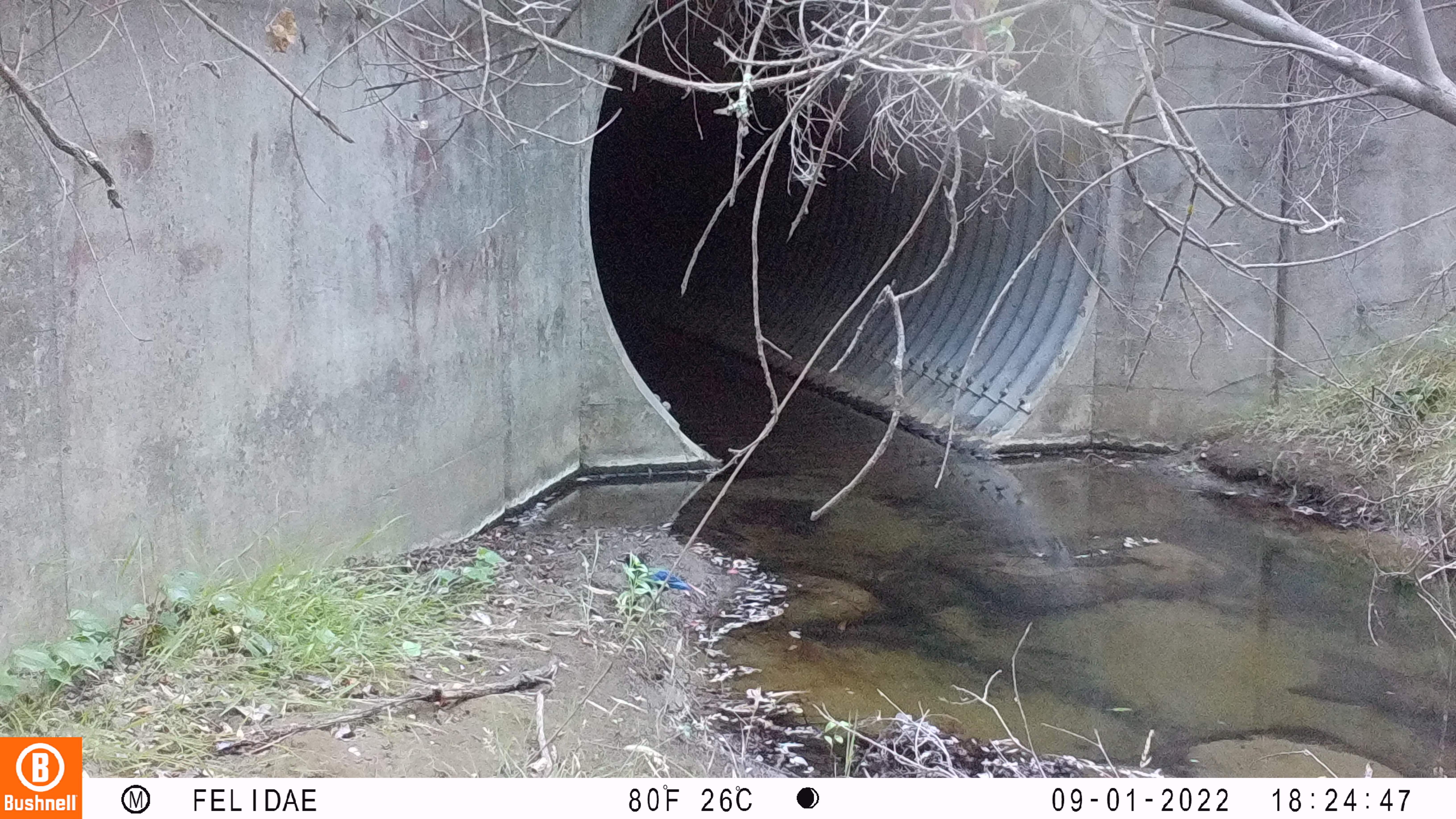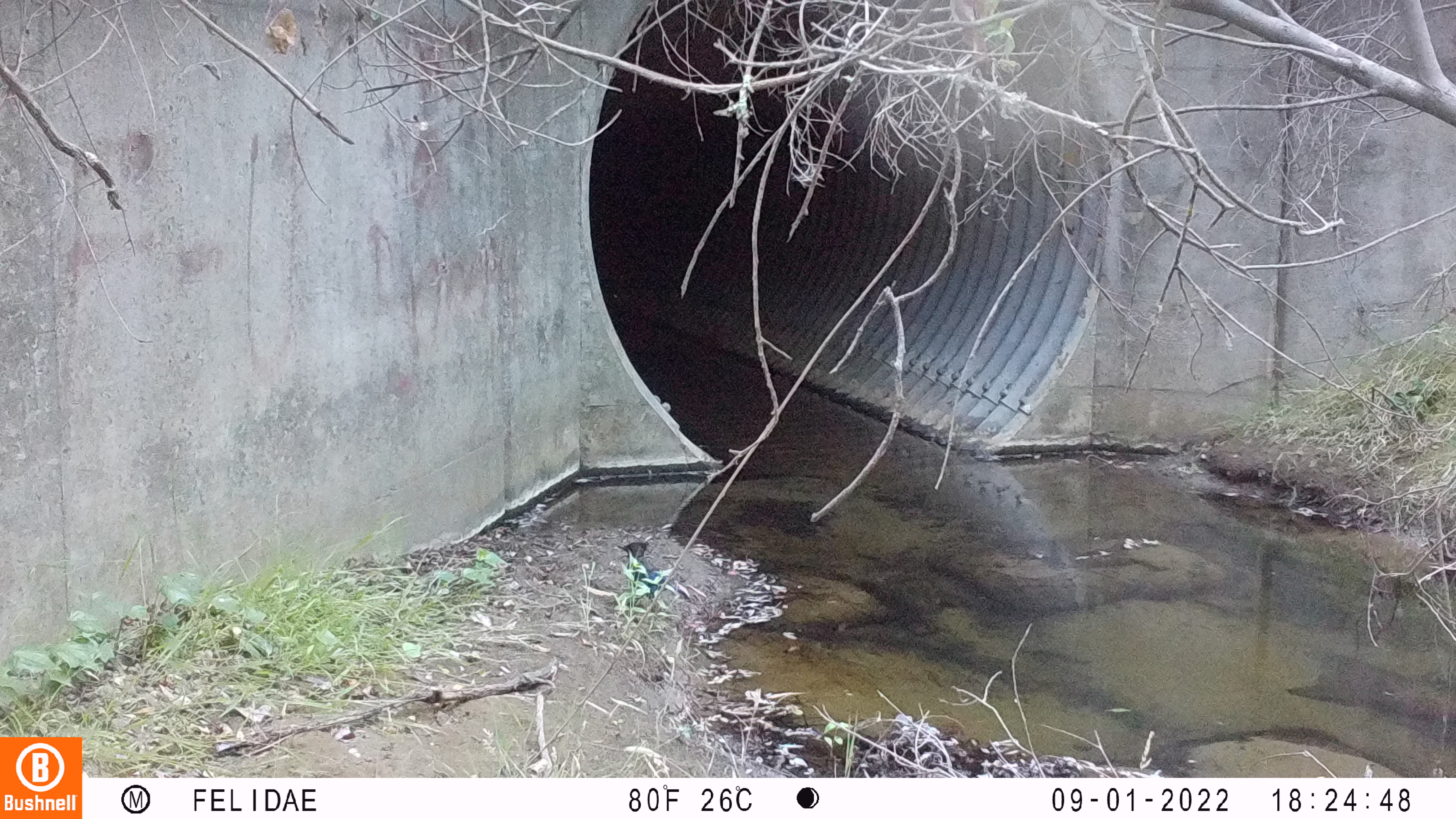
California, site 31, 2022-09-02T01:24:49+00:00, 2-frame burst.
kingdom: Animalia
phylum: Chordata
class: Aves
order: Passeriformes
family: Corvidae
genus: Cyanocitta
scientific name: Cyanocitta stelleri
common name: steller's jay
Steller's jay (Cyanocitta stelleri).